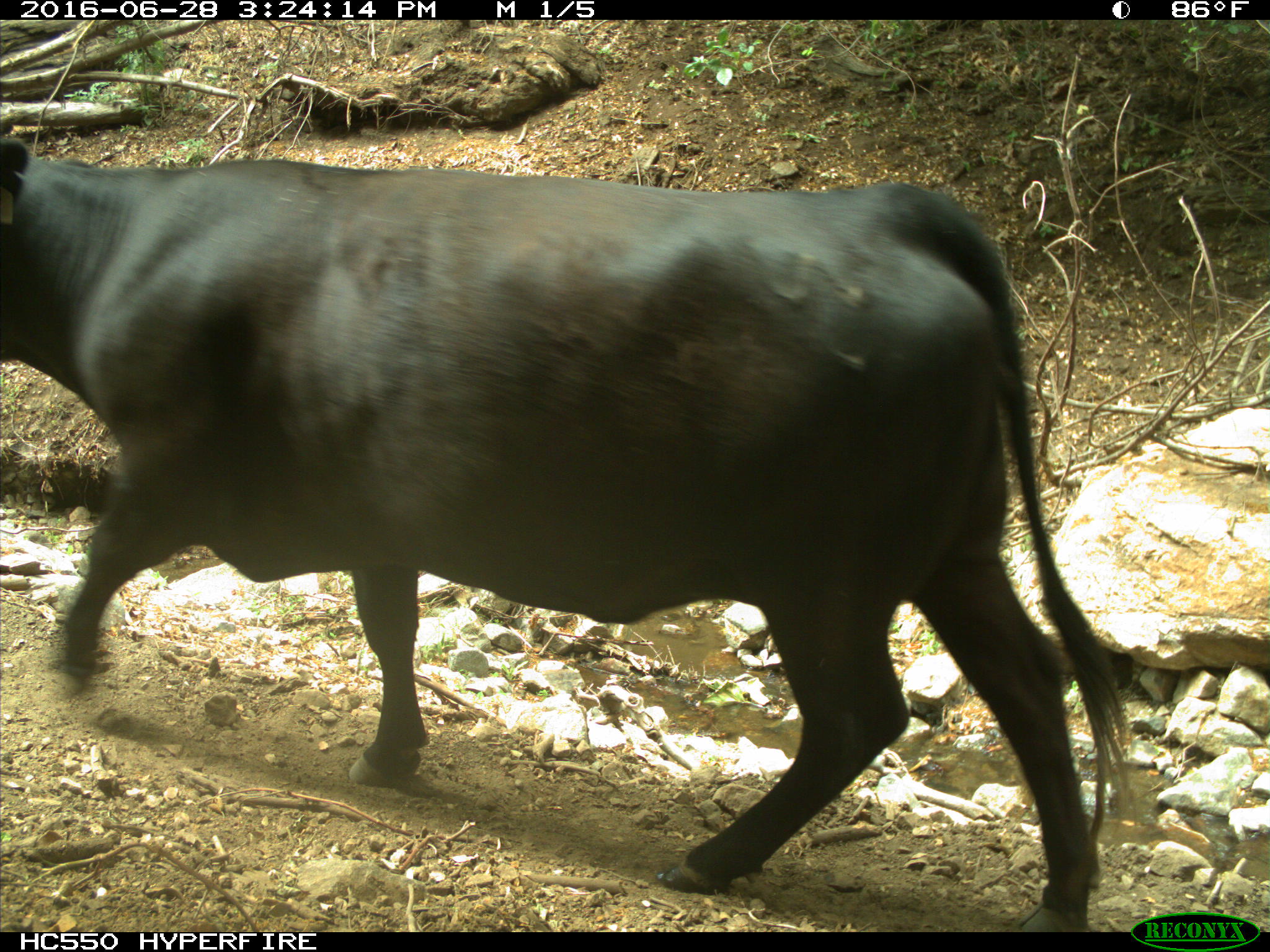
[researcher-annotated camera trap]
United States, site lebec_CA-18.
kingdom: Animalia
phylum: Chordata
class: Mammalia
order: Artiodactyla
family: Bovidae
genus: Bos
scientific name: Bos taurus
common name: domestic cow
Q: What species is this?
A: Bos taurus (domestic cow).